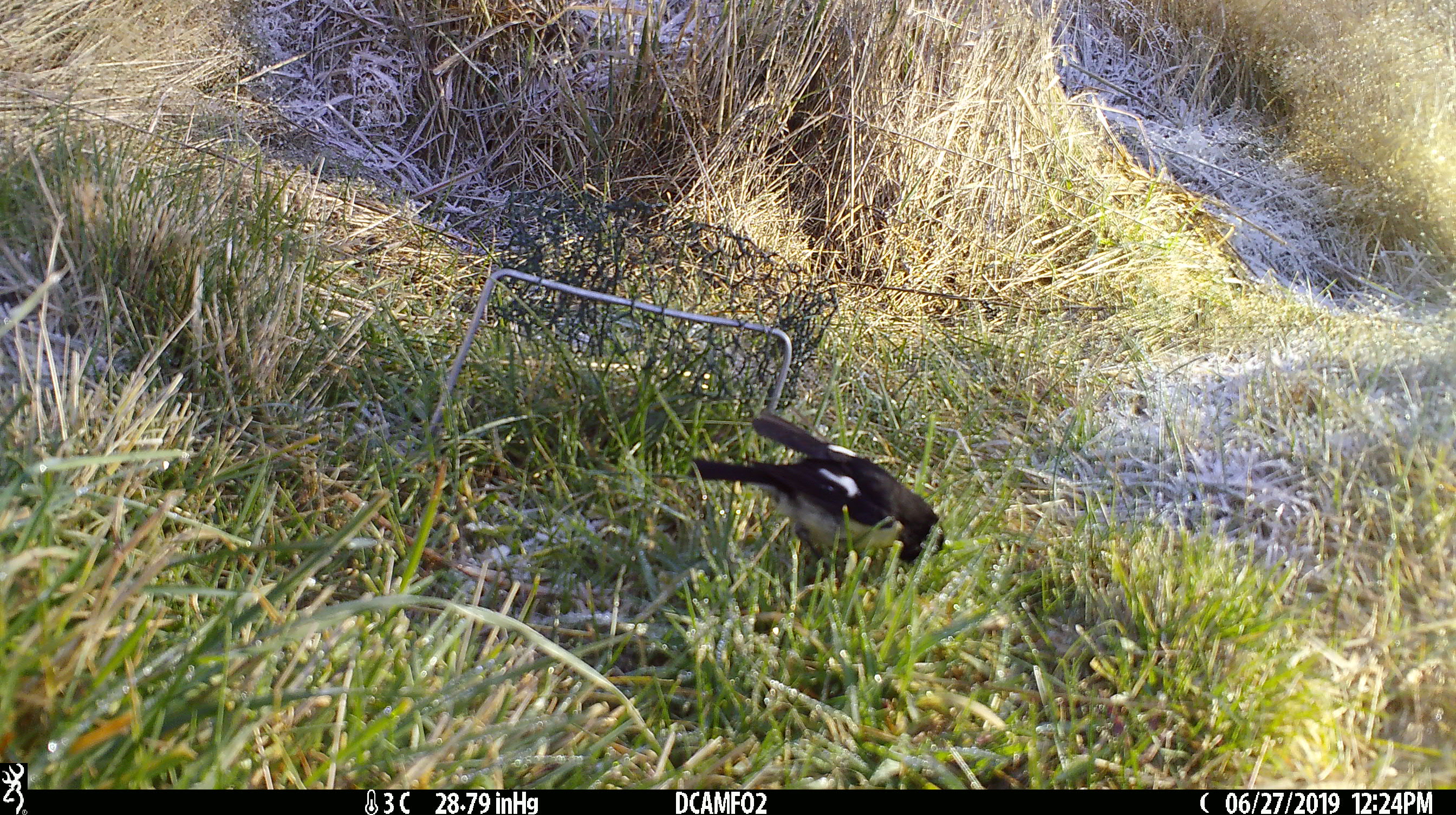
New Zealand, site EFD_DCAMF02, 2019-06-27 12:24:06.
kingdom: Animalia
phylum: Chordata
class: Aves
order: Passeriformes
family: Petroicidae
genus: Petroica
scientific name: Petroica macrocephala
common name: tomtit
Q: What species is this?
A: Tomtit (Petroica macrocephala).